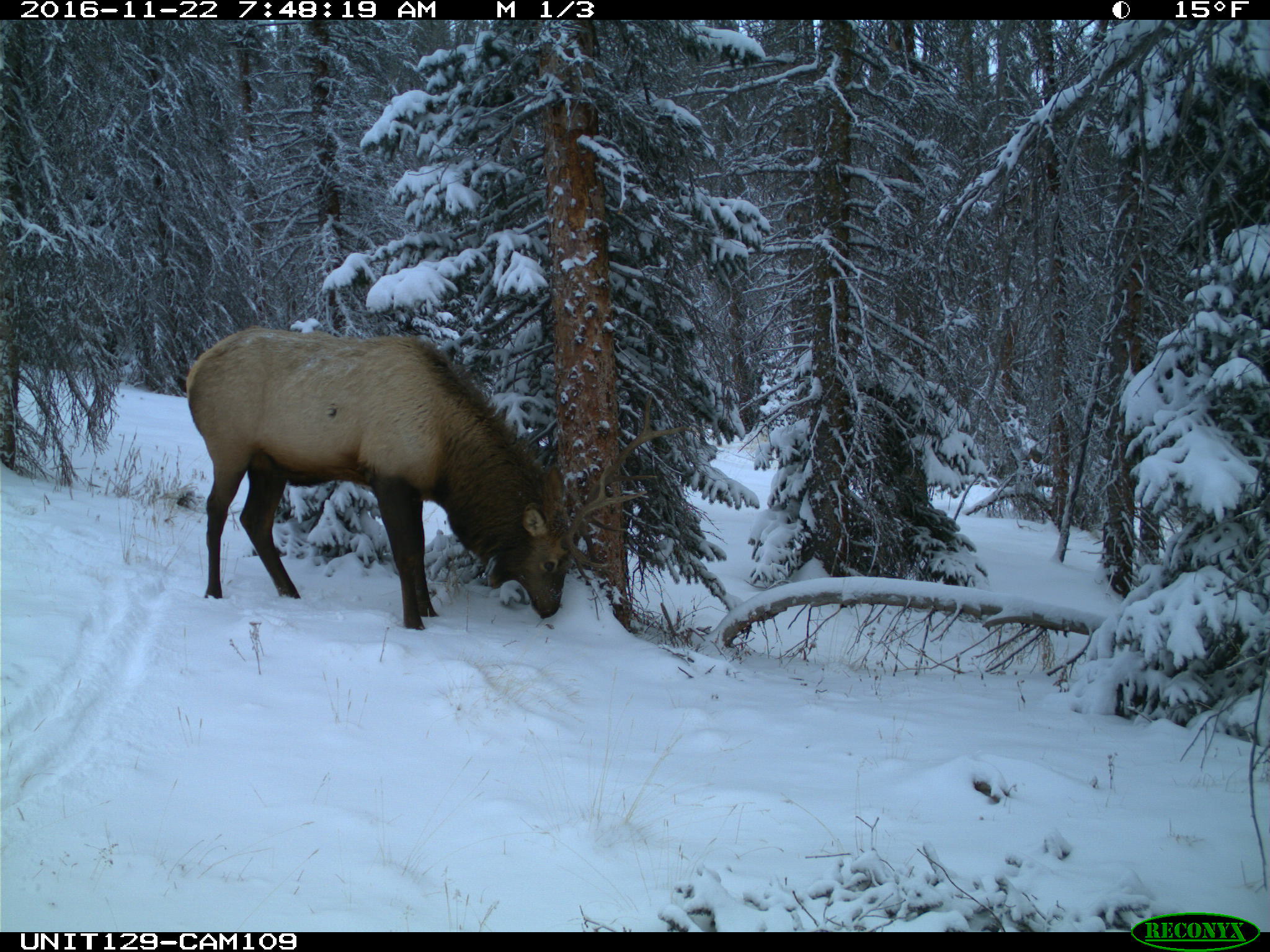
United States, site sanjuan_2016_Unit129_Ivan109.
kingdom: Animalia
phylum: Chordata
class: Mammalia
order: Artiodactyla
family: Cervidae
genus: Cervus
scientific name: Cervus elaphus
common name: red deer